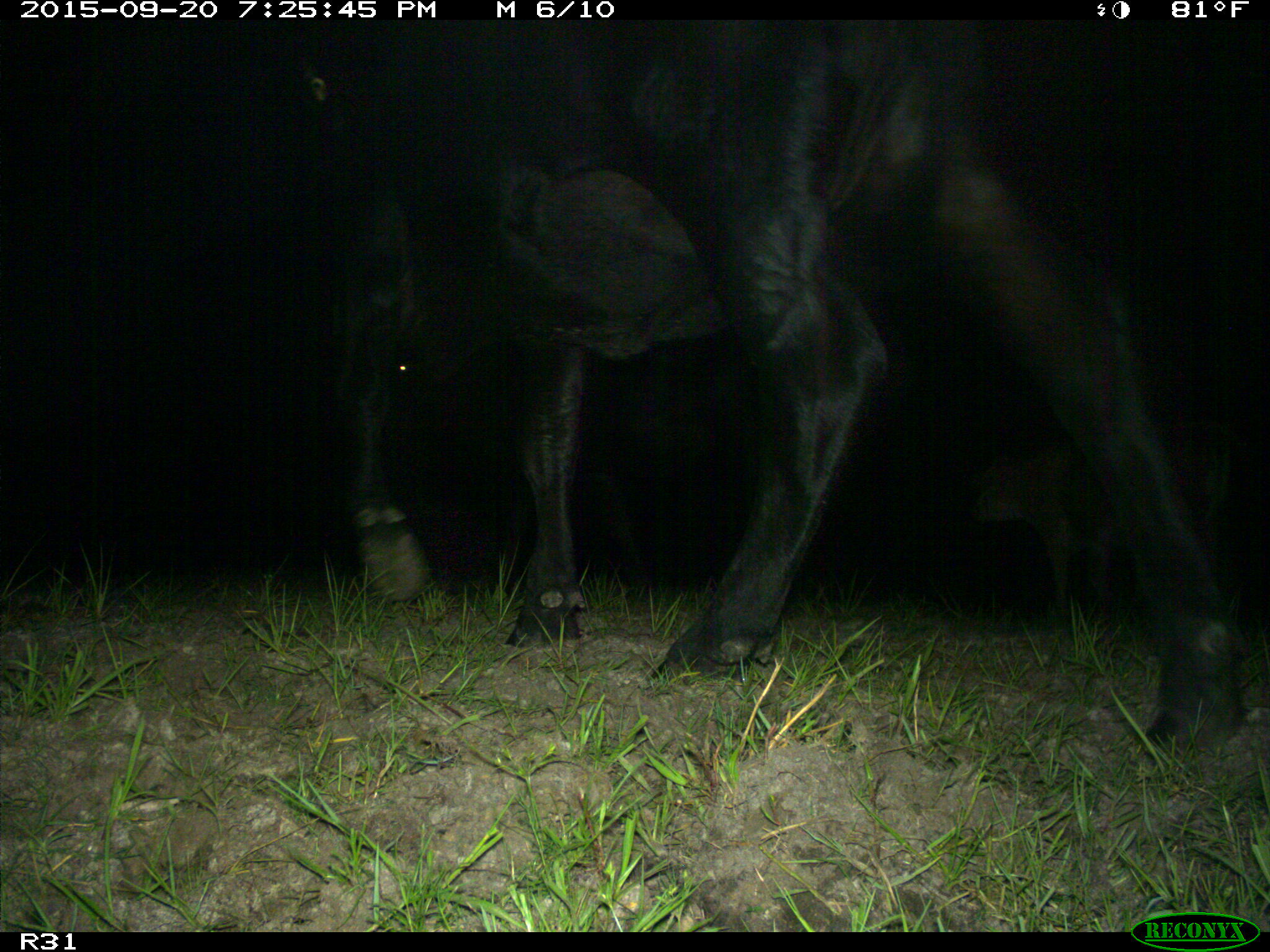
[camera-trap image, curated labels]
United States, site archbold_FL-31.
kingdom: Animalia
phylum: Chordata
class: Mammalia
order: Artiodactyla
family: Bovidae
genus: Bos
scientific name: Bos taurus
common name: domestic cow